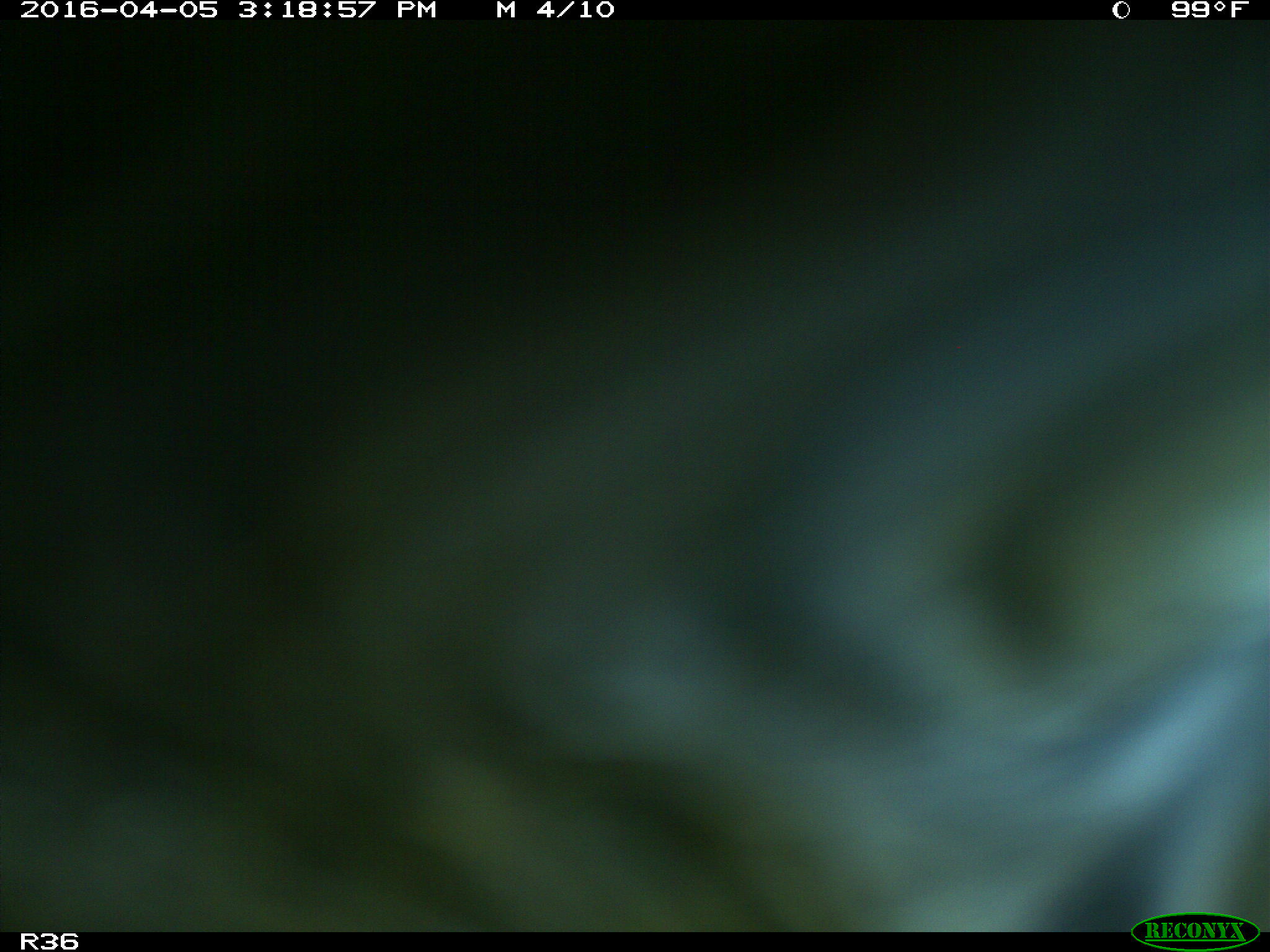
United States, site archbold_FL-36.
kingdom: Animalia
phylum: Chordata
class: Mammalia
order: Artiodactyla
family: Bovidae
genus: Bos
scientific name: Bos taurus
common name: domestic cow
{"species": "Bos taurus (domestic cow)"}